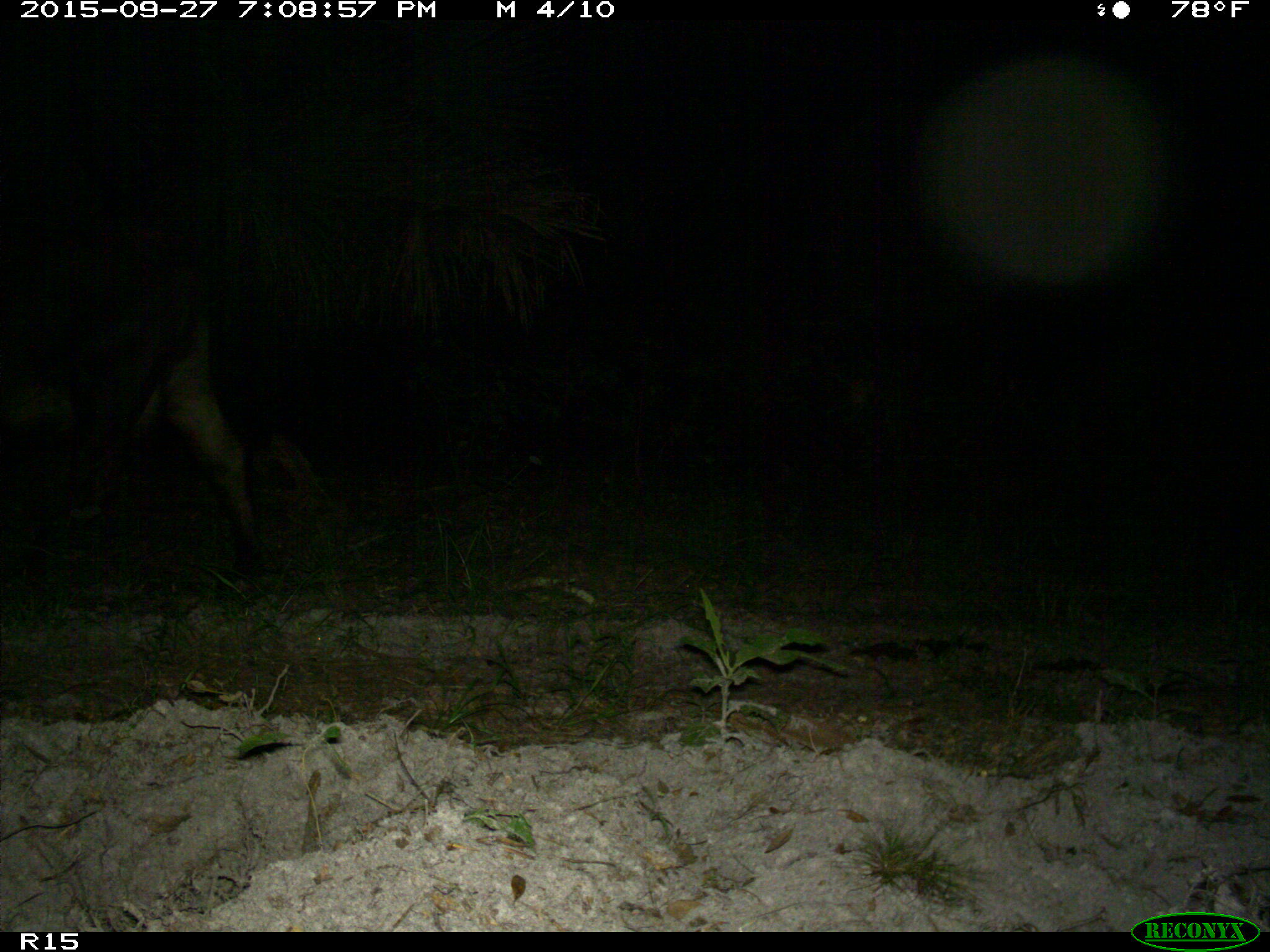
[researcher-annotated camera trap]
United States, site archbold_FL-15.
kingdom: Animalia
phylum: Chordata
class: Mammalia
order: Artiodactyla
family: Suidae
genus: Sus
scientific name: Sus scrofa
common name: wild boar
Sus scrofa (wild boar).